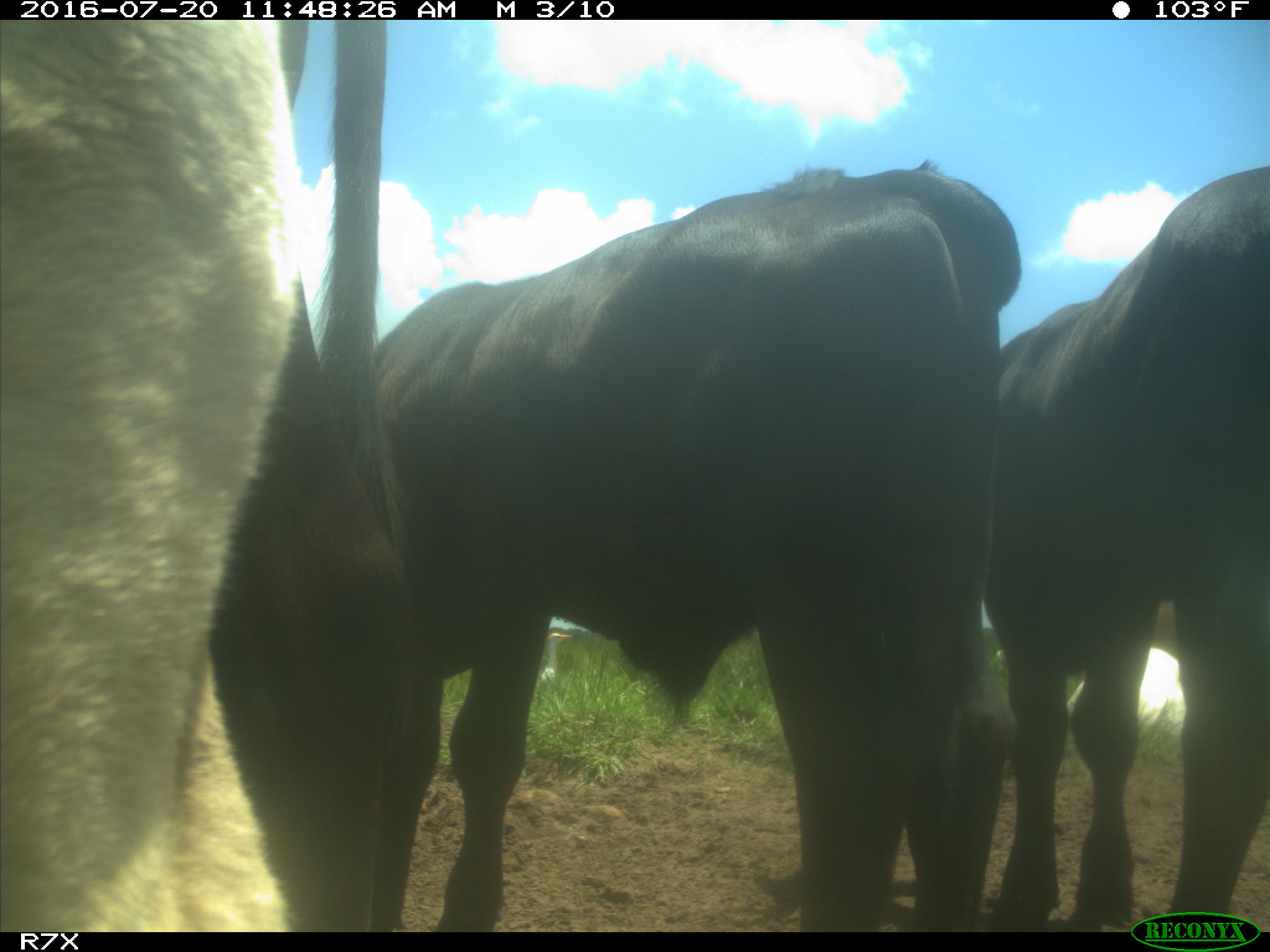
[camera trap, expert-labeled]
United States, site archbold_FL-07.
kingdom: Animalia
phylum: Chordata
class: Mammalia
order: Artiodactyla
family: Bovidae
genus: Bos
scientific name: Bos taurus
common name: domestic cow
Bos taurus (domestic cow).